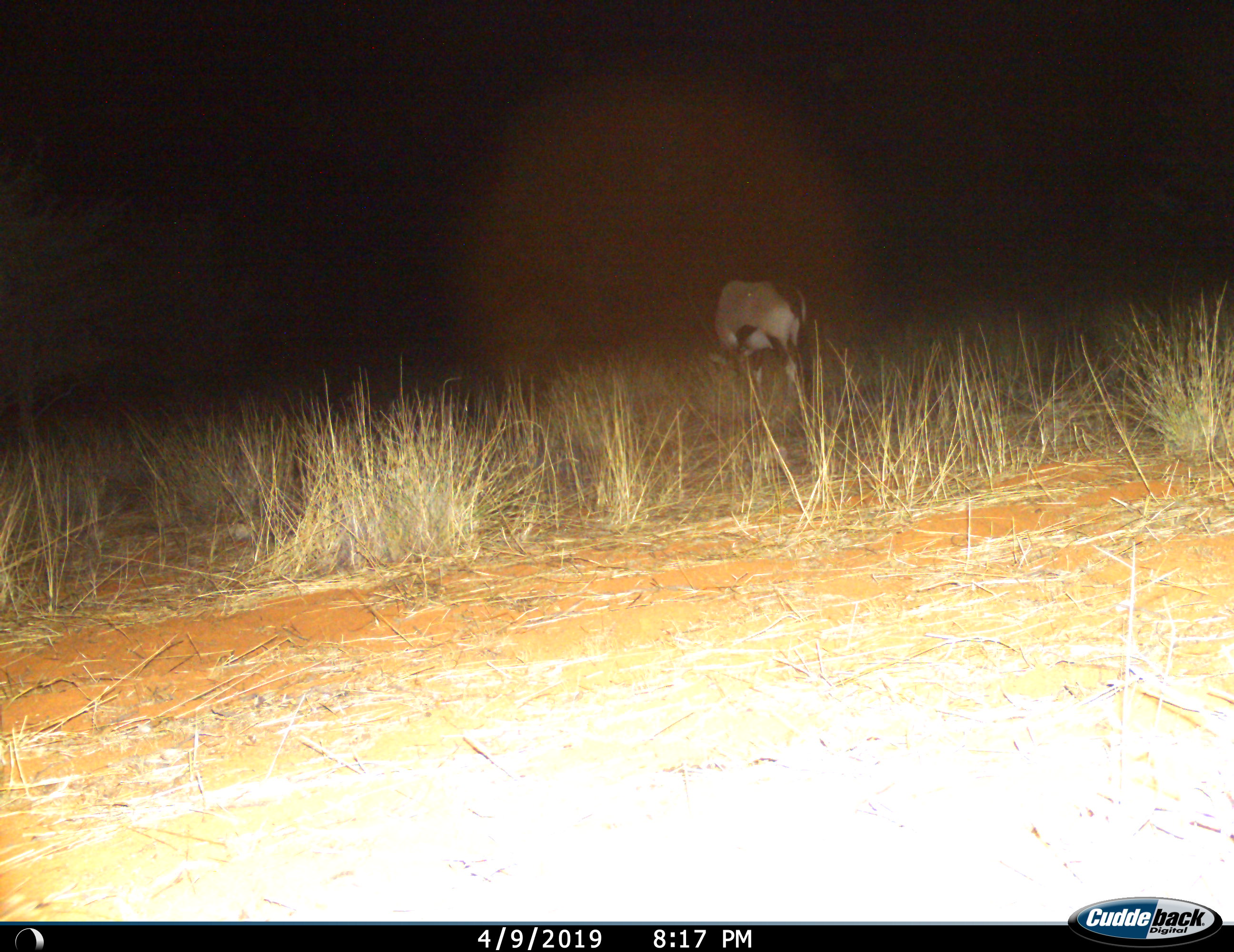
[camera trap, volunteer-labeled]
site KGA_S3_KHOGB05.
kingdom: Animalia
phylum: Chordata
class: Mammalia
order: Artiodactyla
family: Bovidae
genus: Oryx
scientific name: Oryx gazella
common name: gemsbok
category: oryx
Oryx (gemsbok) (Oryx gazella), count 1. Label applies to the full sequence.